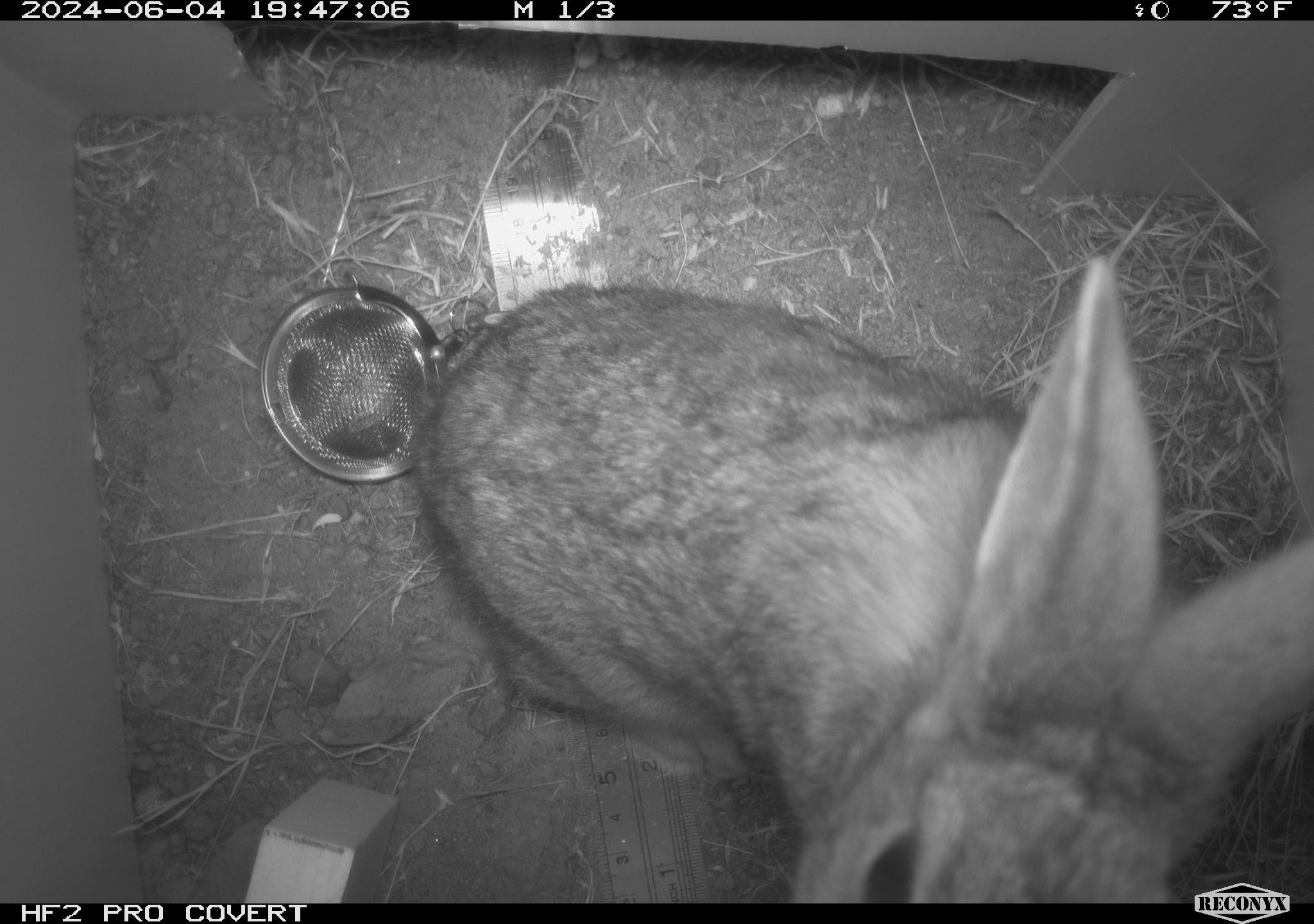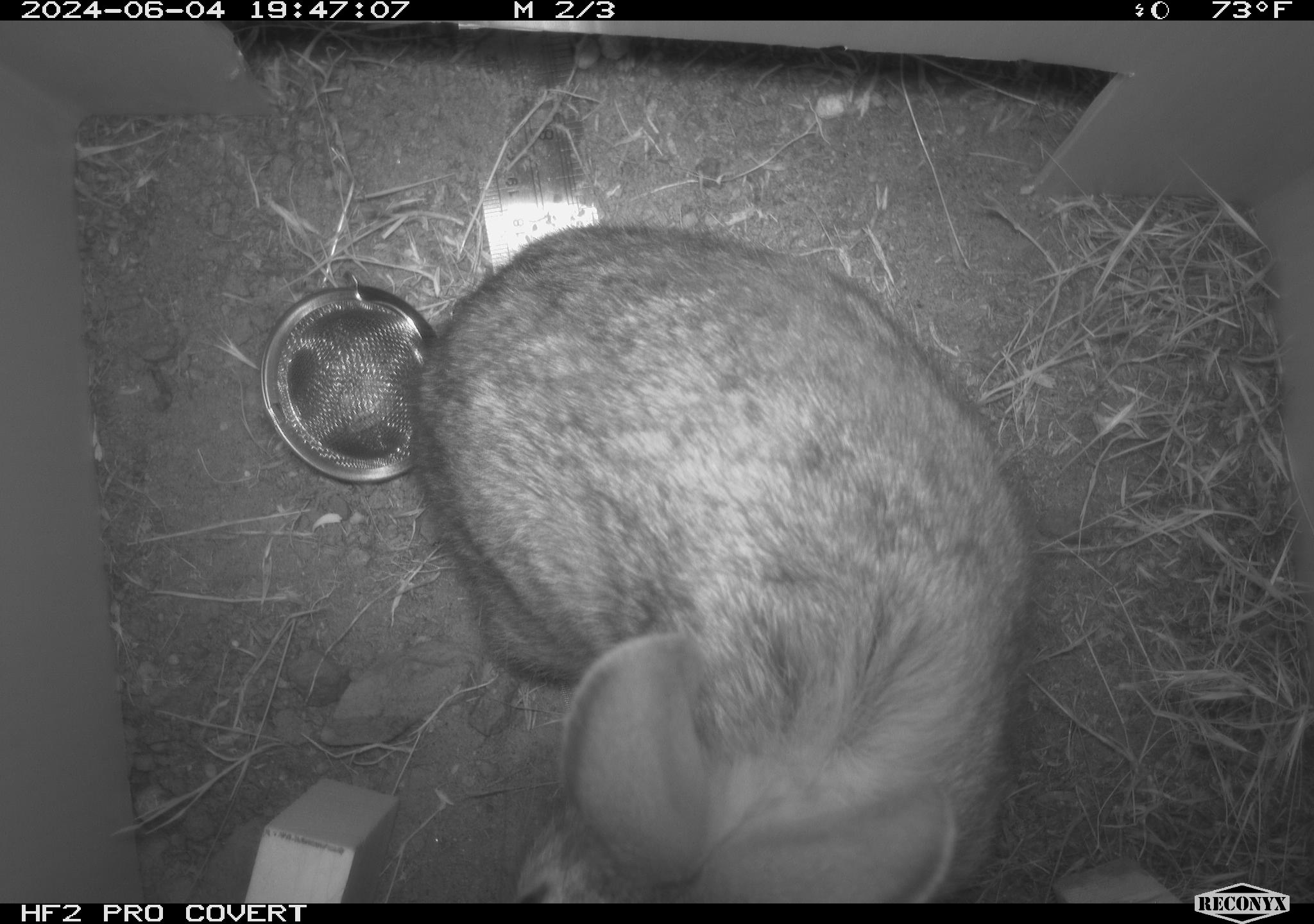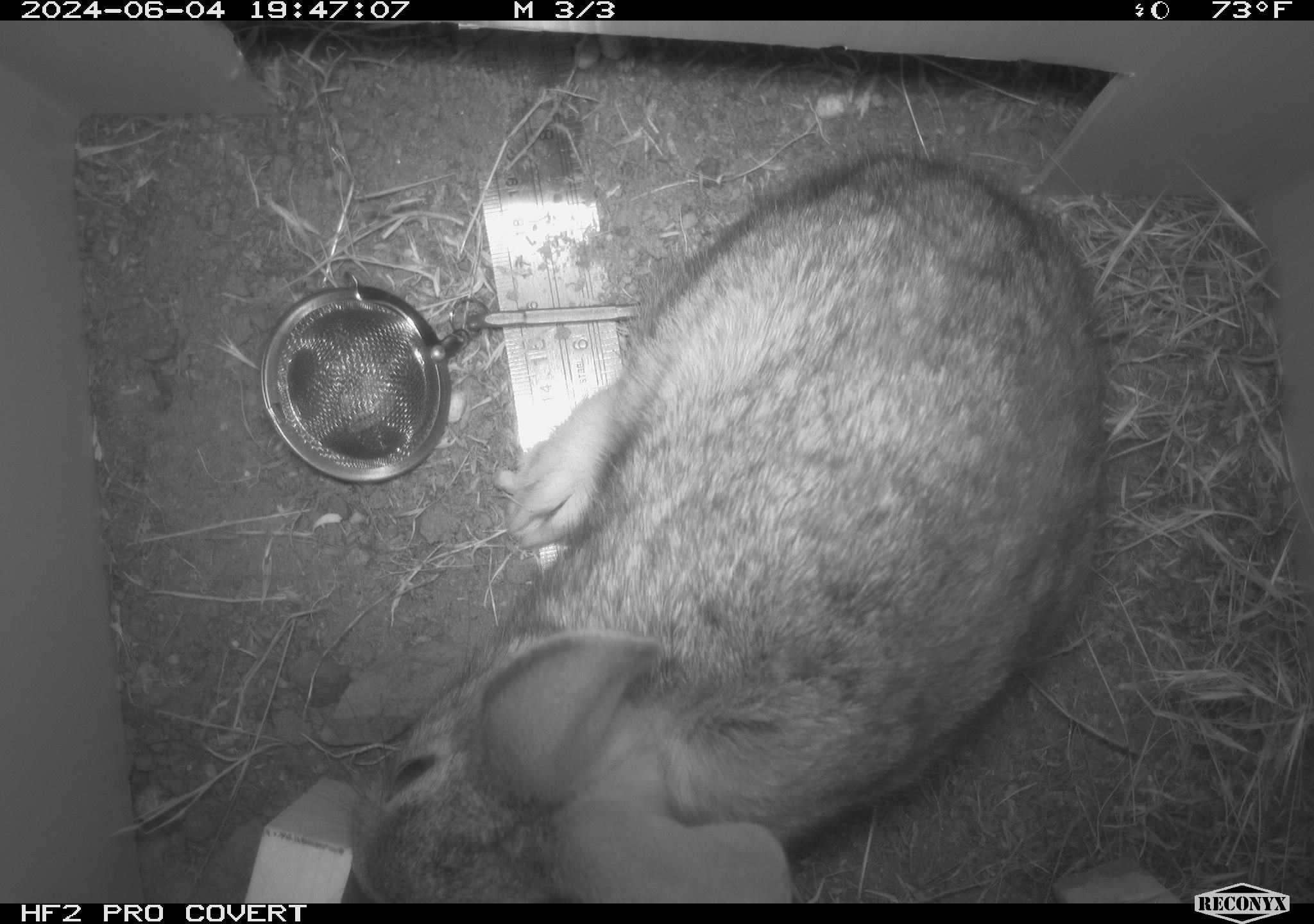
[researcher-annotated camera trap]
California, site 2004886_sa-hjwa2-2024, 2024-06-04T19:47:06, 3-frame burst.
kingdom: Animalia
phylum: Chordata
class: Mammalia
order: Lagomorpha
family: Leporidae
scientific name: Leporidae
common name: rabbit or hare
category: rabbit and hare family